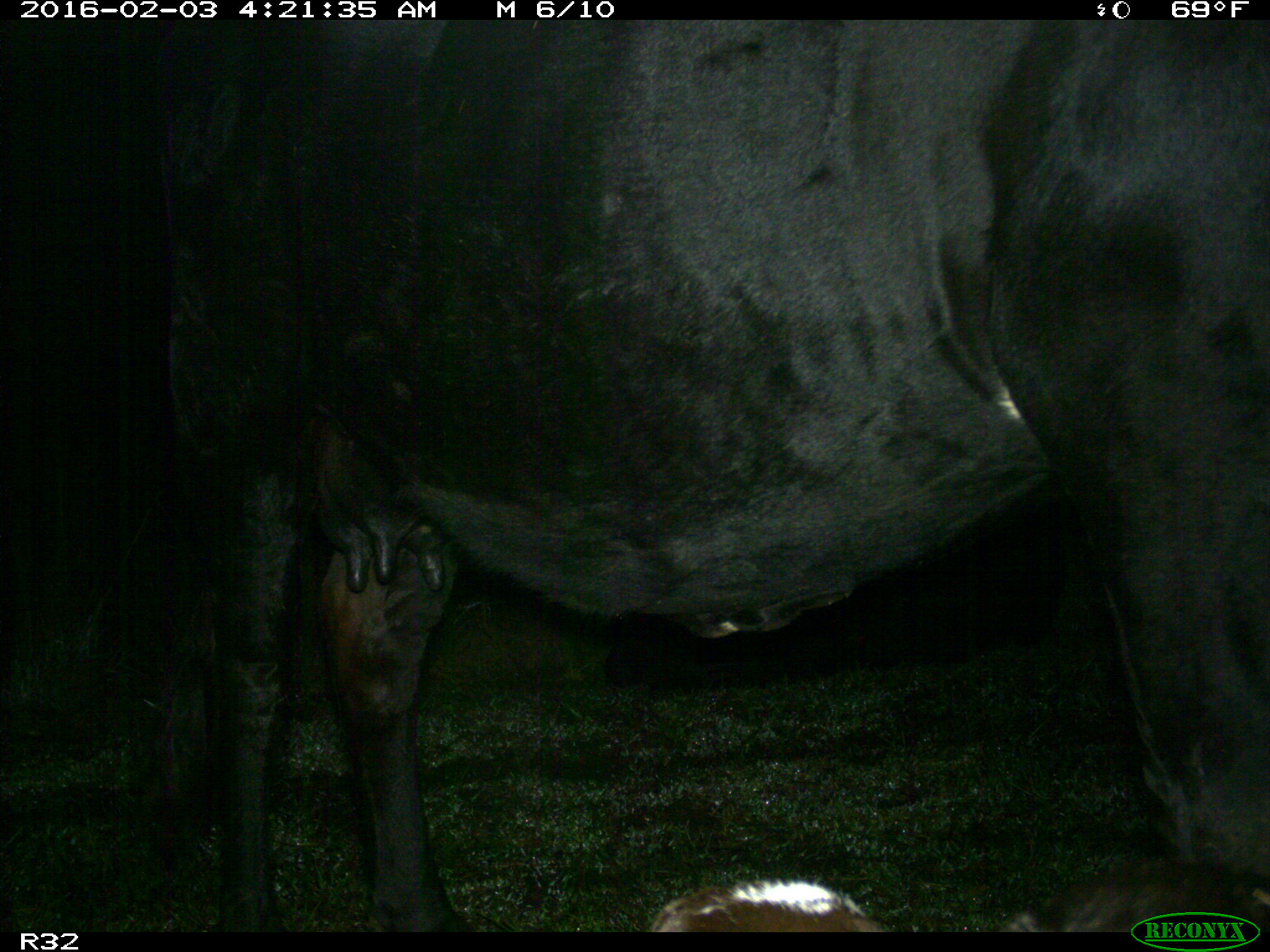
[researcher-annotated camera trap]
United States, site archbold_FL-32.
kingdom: Animalia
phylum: Chordata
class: Mammalia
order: Artiodactyla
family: Bovidae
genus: Bos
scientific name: Bos taurus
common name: domestic cow